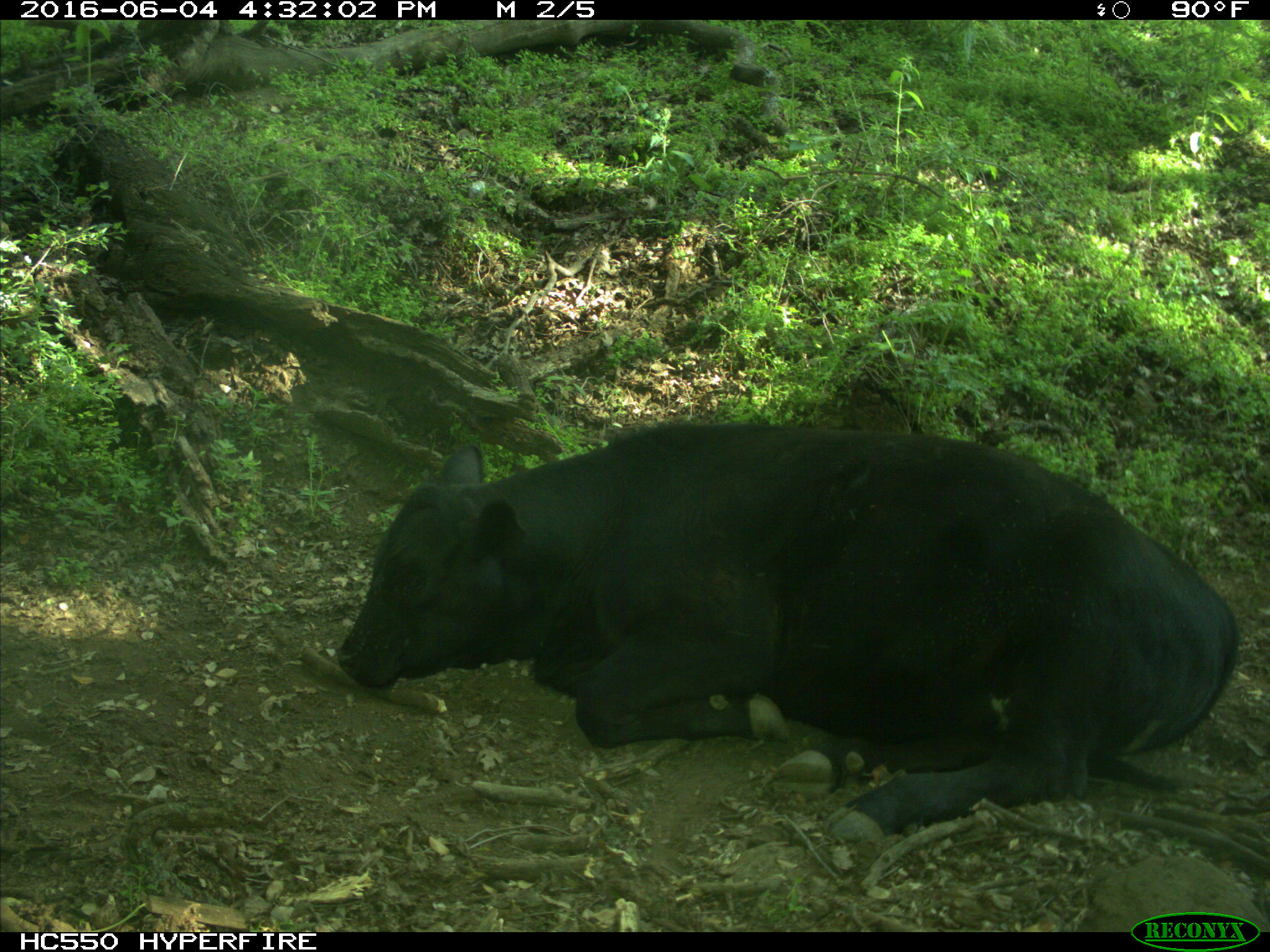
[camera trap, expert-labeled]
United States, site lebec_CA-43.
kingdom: Animalia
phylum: Chordata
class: Mammalia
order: Artiodactyla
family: Bovidae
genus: Bos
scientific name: Bos taurus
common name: domestic cow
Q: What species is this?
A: Bos taurus (domestic cow).